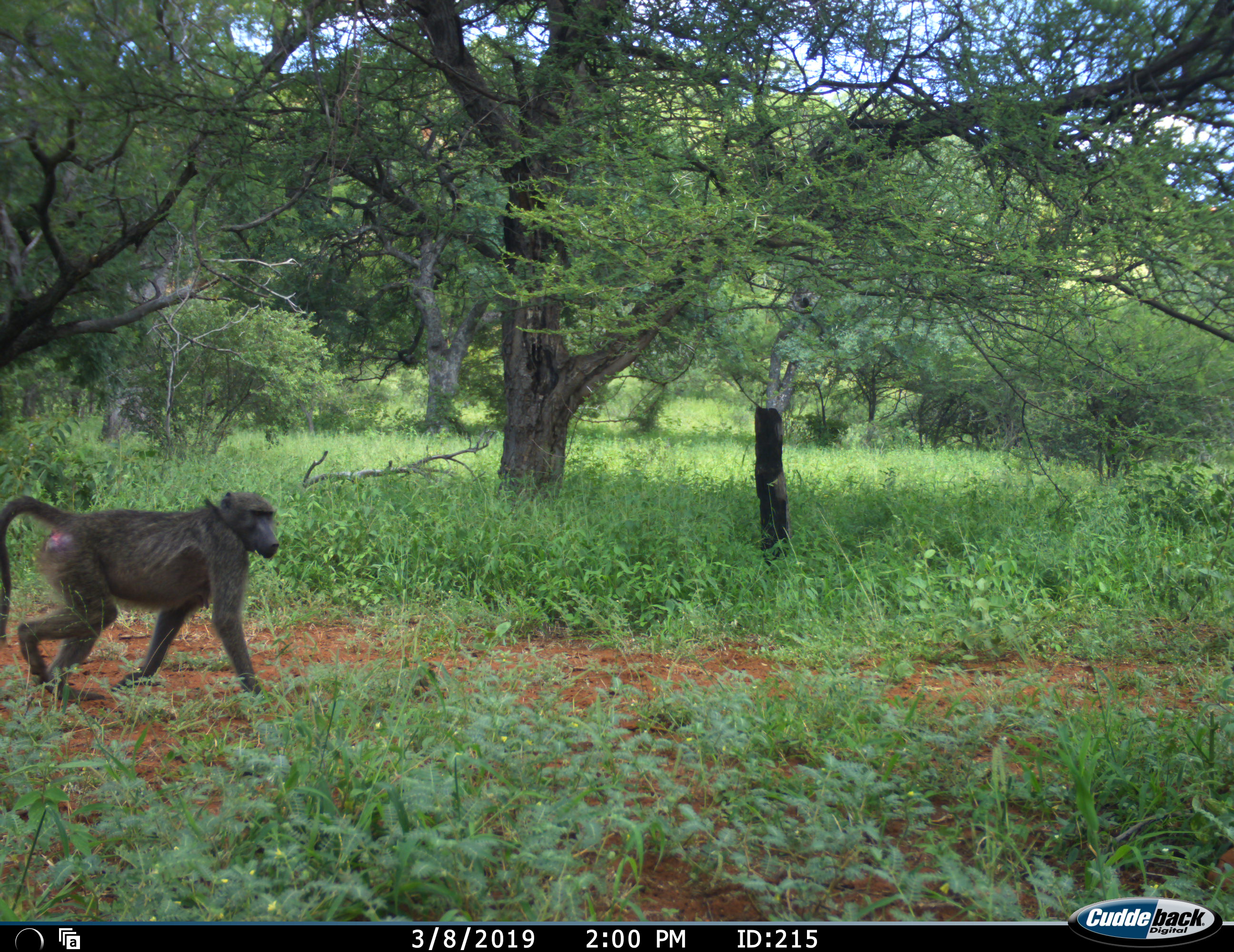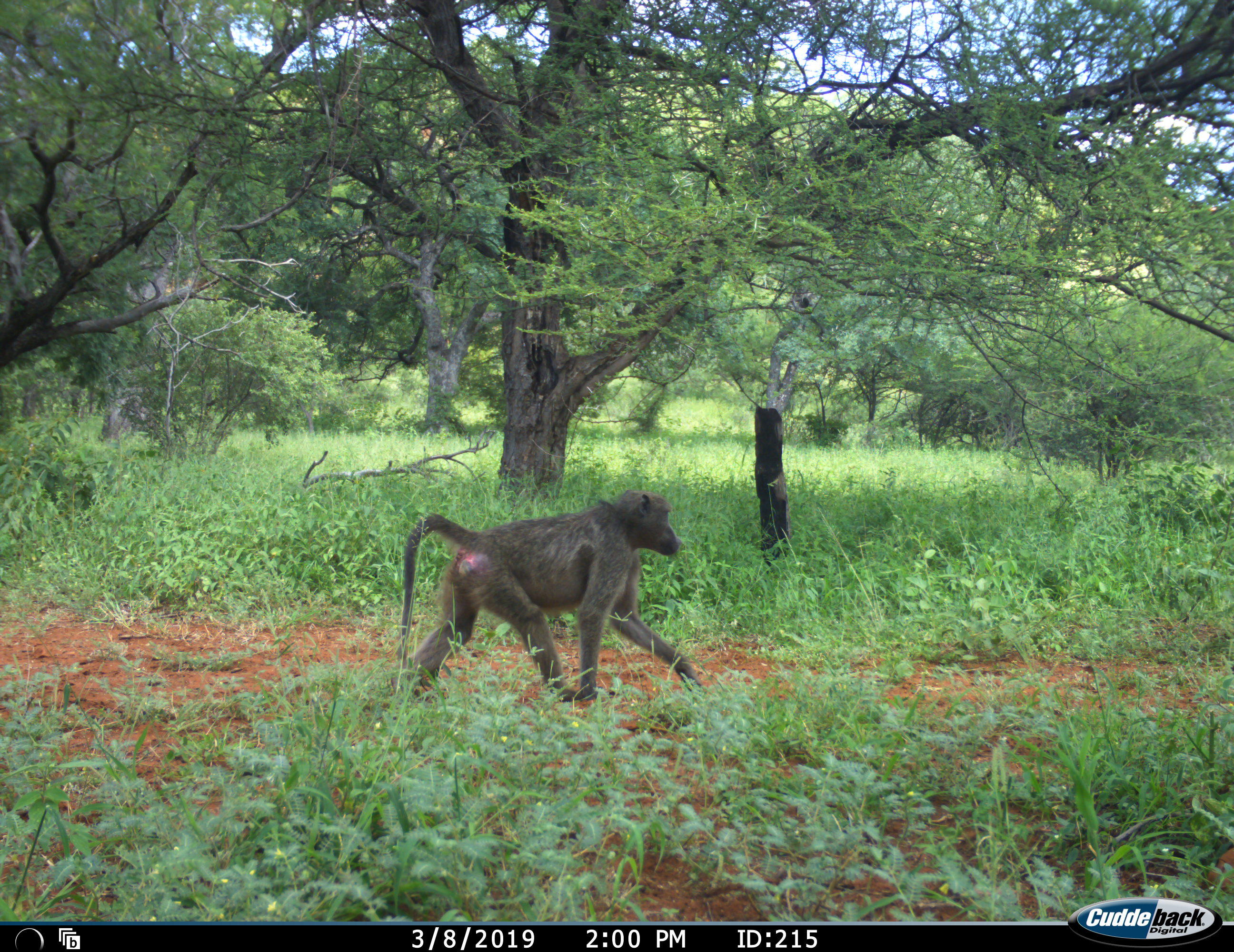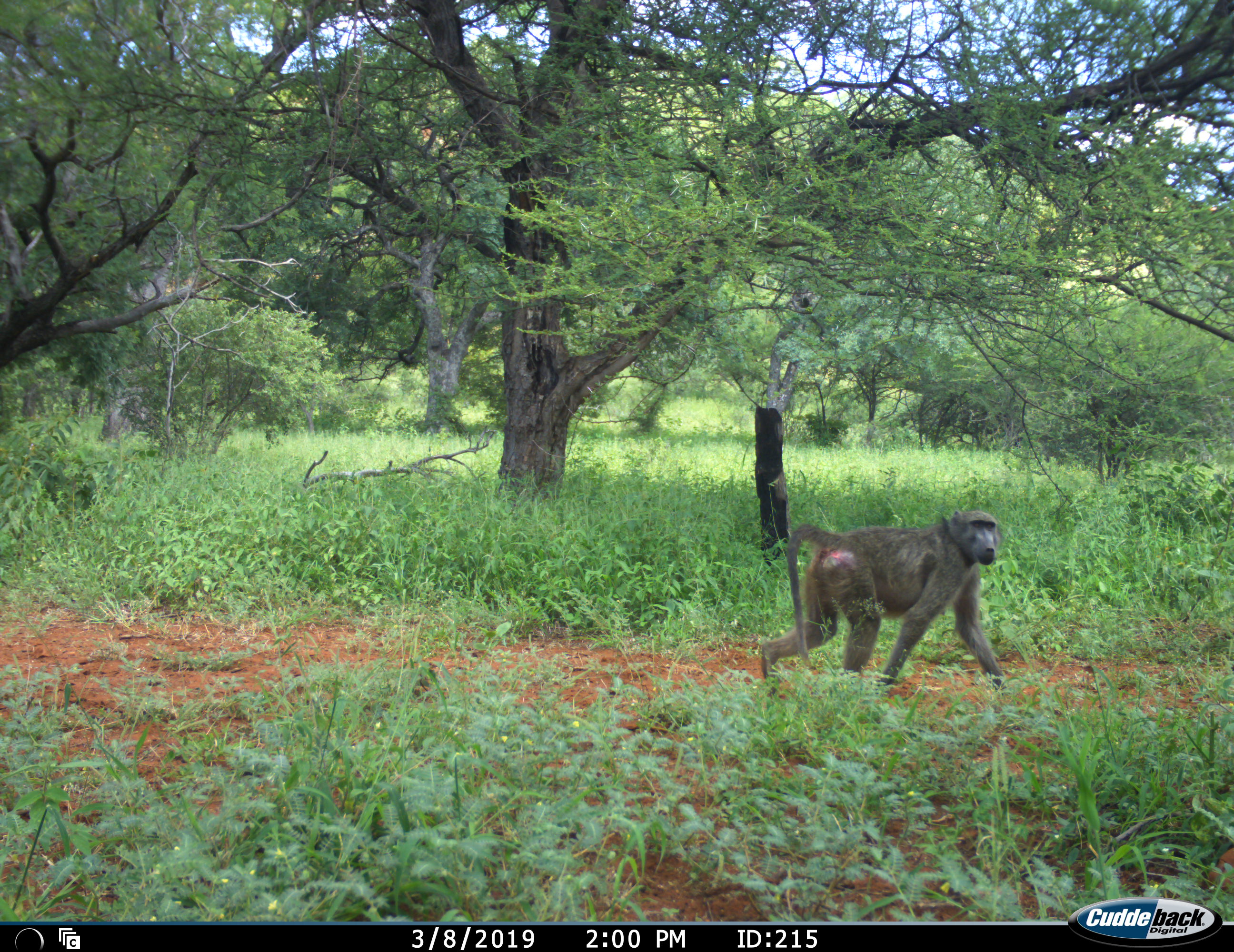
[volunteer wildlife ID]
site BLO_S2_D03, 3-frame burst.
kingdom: Animalia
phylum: Chordata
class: Mammalia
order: Primates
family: Cercopithecidae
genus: Papio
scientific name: Papio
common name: baboon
Baboon (Papio), count 1. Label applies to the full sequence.